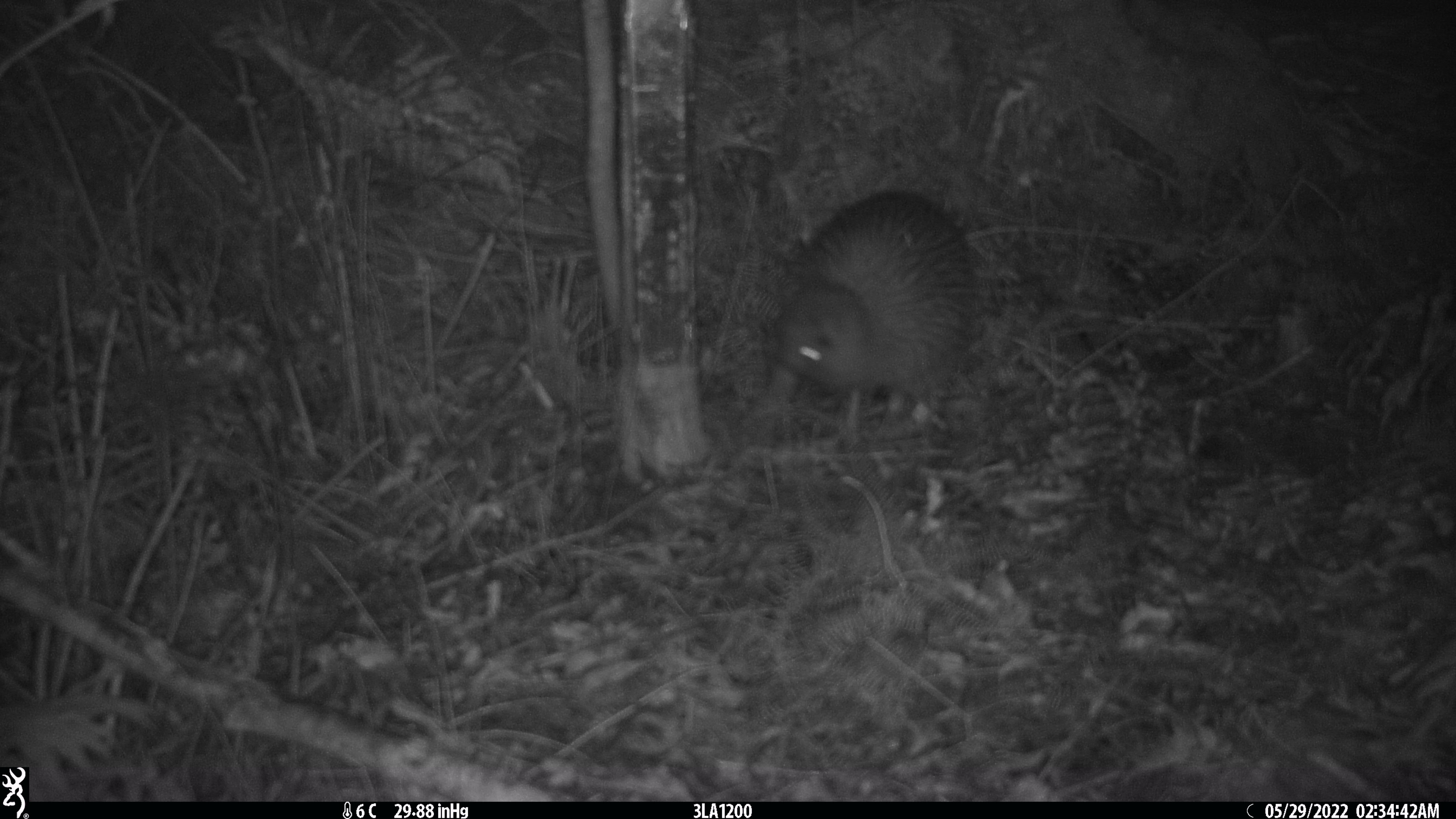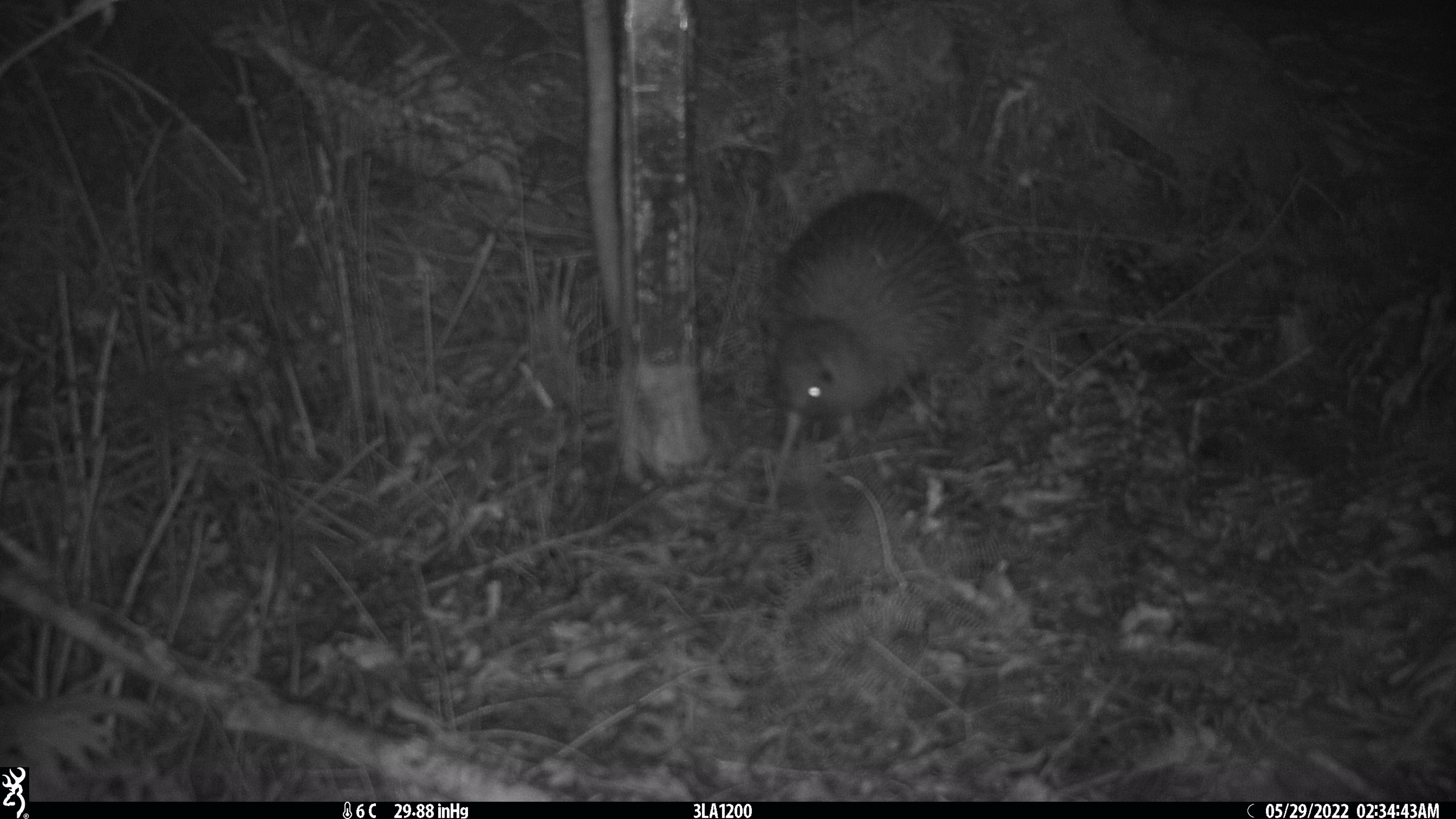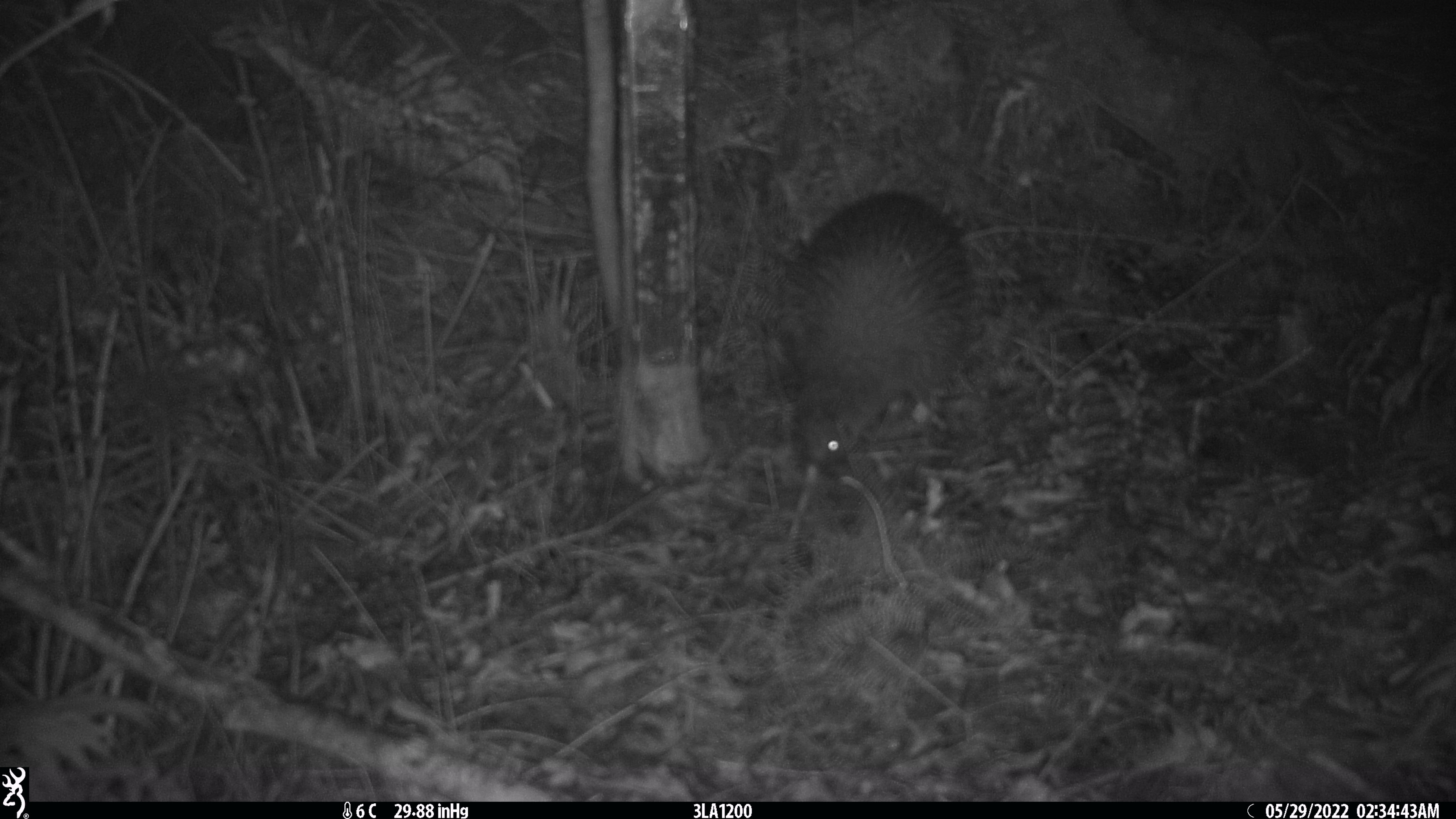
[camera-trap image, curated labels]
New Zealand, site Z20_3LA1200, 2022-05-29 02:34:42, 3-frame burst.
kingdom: Animalia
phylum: Chordata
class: Aves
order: Apterygiformes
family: Apterygidae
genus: Apteryx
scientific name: Apteryx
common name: kiwi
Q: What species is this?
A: Kiwi (Apteryx).